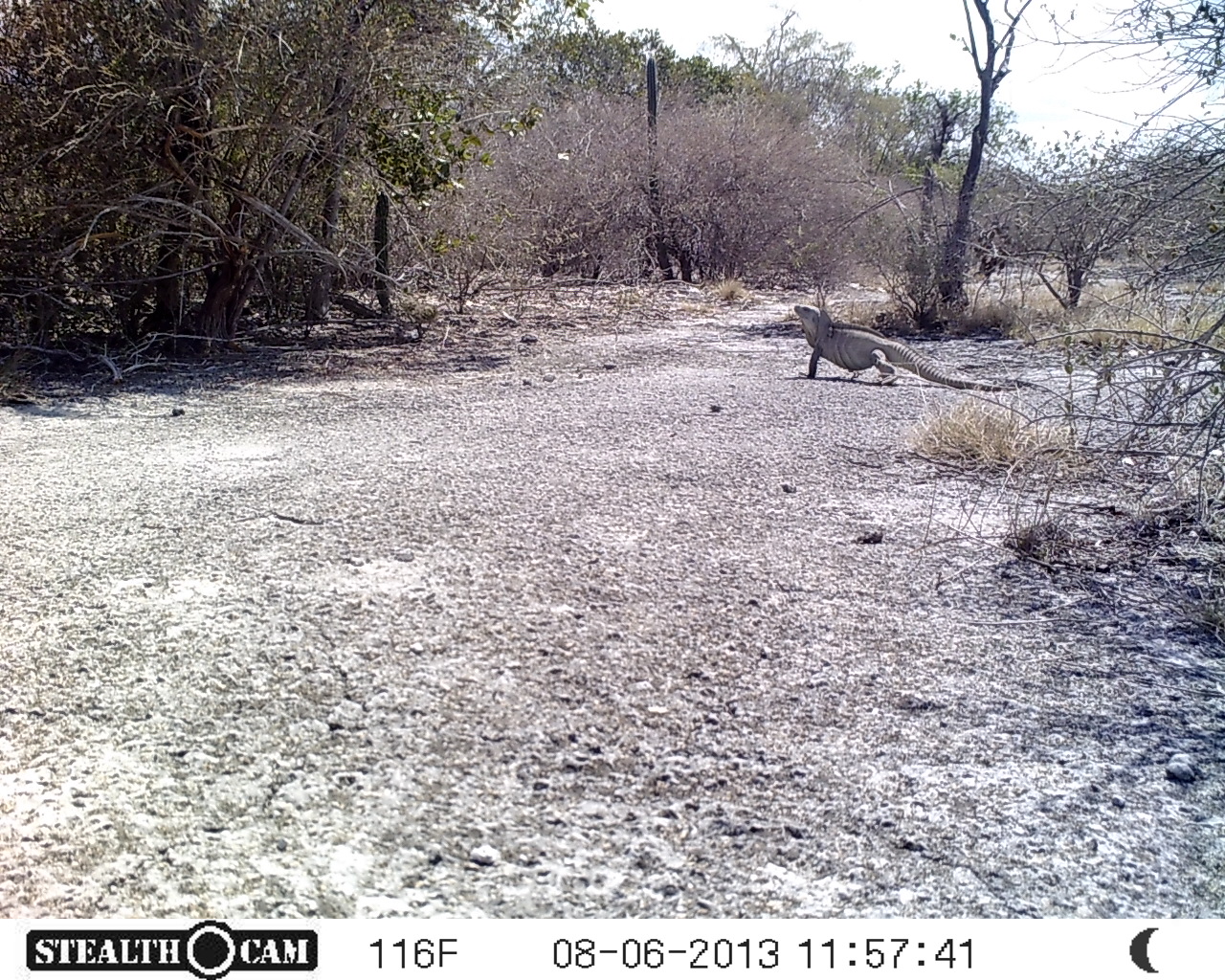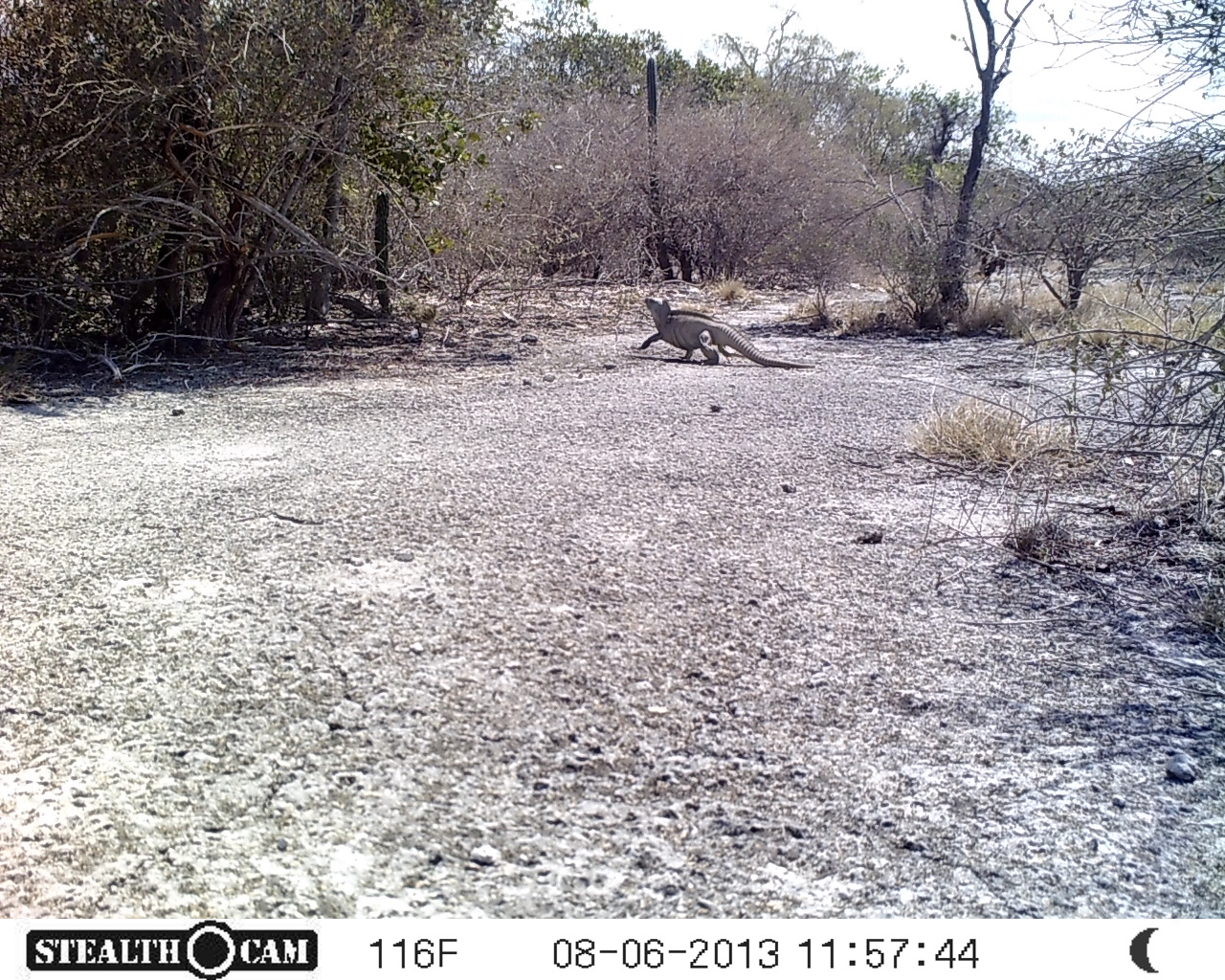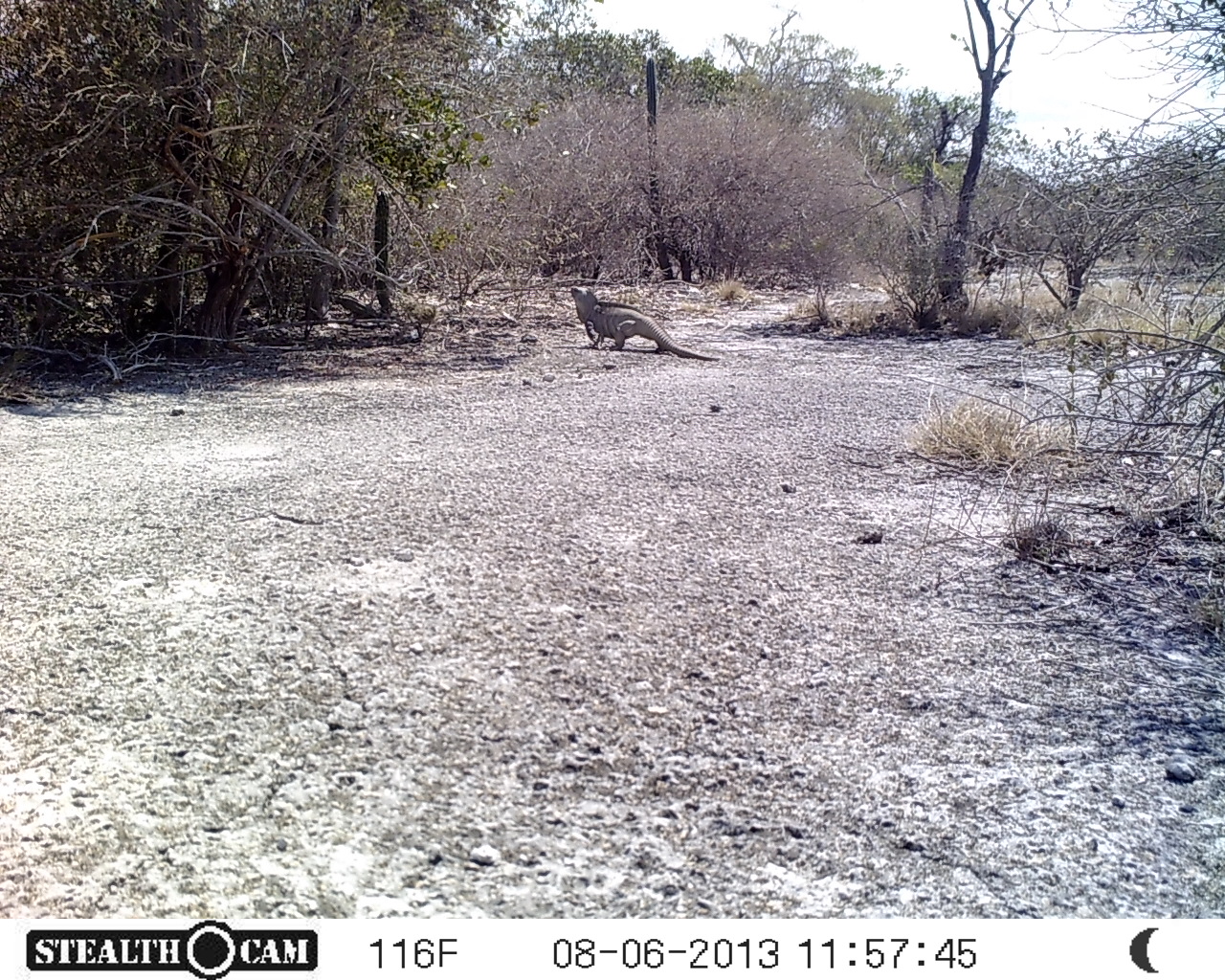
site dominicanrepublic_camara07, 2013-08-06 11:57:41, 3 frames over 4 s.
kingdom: Animalia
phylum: Chordata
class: Reptilia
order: Squamata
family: Iguanidae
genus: Iguana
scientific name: Iguana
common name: typical iguanas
Iguana (typical iguanas).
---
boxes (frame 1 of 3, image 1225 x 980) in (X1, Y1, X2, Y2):
iguana: (791, 294, 989, 392)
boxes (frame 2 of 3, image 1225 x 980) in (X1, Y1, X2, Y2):
iguana: (636, 290, 813, 370)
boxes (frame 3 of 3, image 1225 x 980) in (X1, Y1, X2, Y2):
iguana: (569, 275, 714, 363)